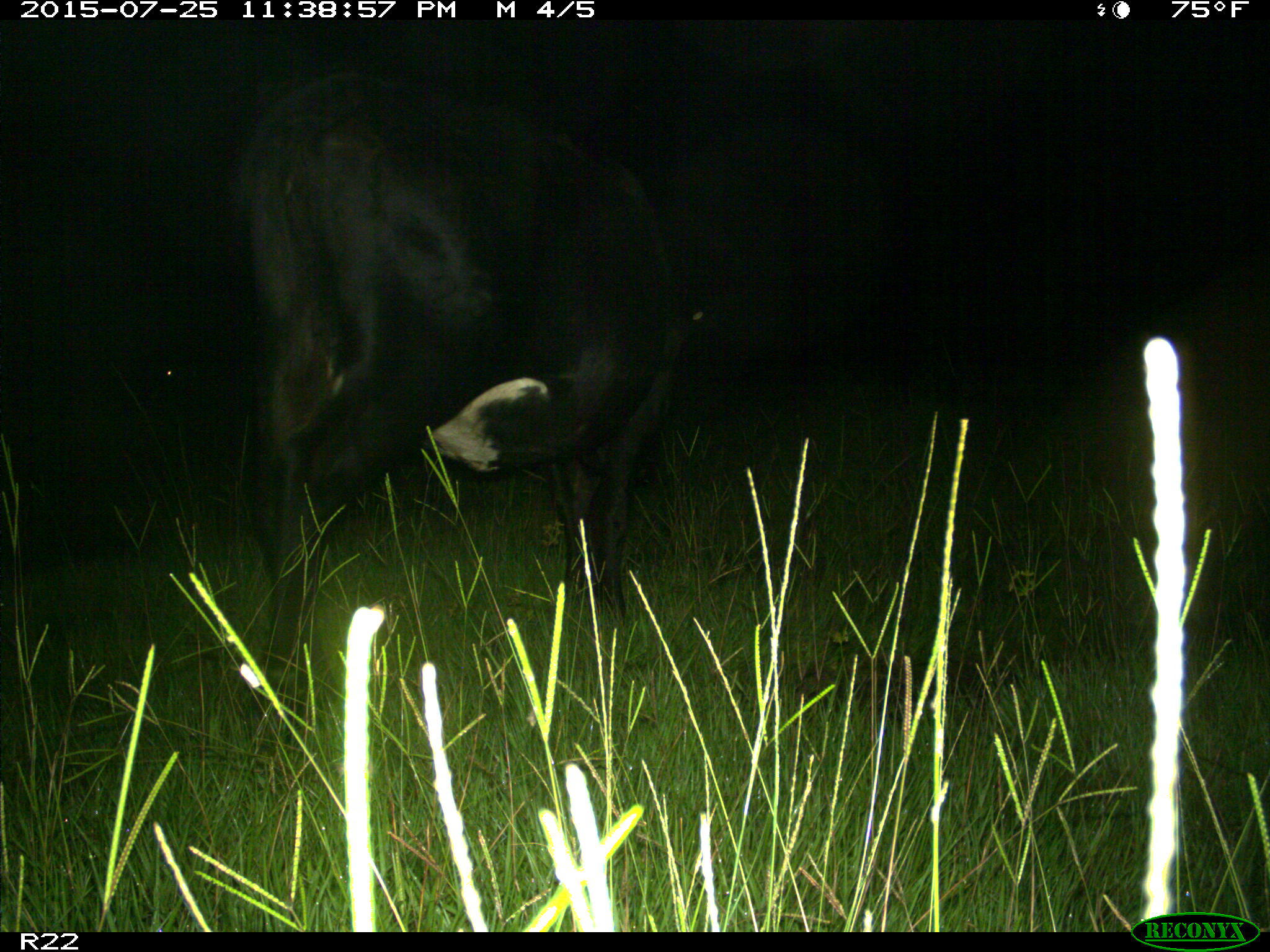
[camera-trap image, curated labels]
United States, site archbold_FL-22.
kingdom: Animalia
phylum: Chordata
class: Mammalia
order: Artiodactyla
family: Bovidae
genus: Bos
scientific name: Bos taurus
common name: domestic cow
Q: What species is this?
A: Bos taurus (domestic cow).